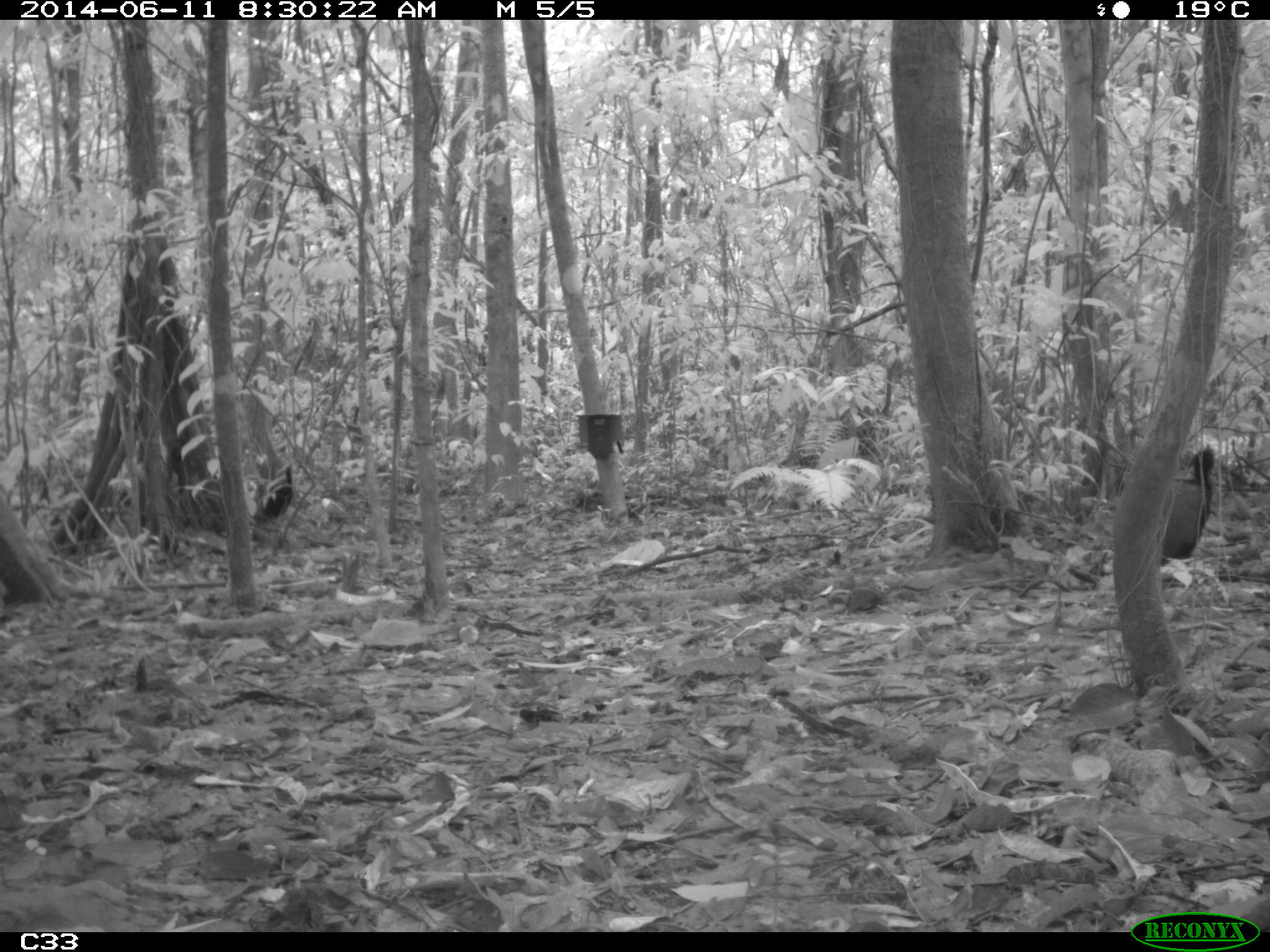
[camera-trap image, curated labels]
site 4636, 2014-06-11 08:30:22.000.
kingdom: Animalia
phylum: Chordata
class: Aves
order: Gruiformes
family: Psophiidae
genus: Psophia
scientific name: Psophia crepitans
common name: gray-winged trumpeter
Psophia crepitans (gray-winged trumpeter), count 3, age adult.